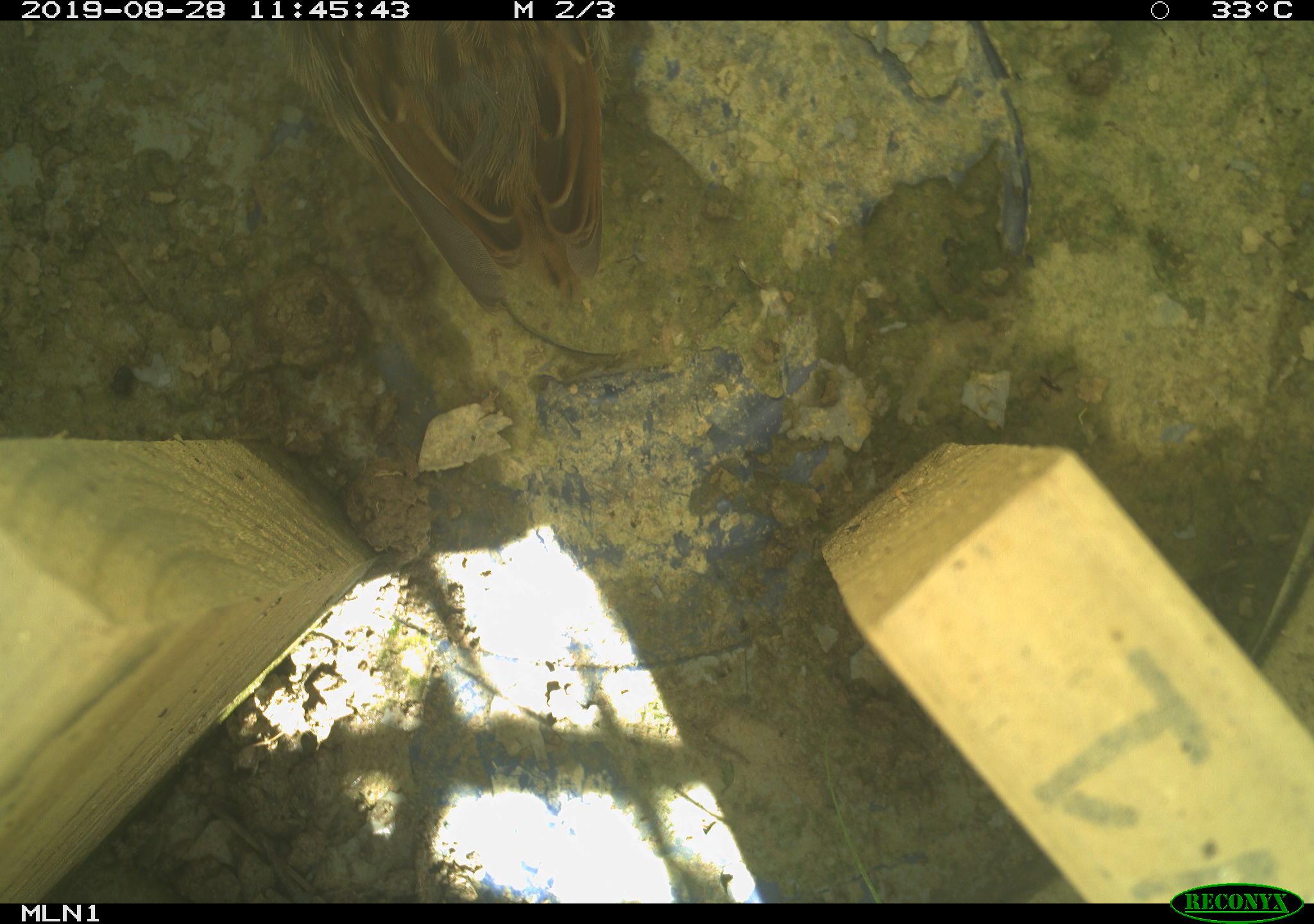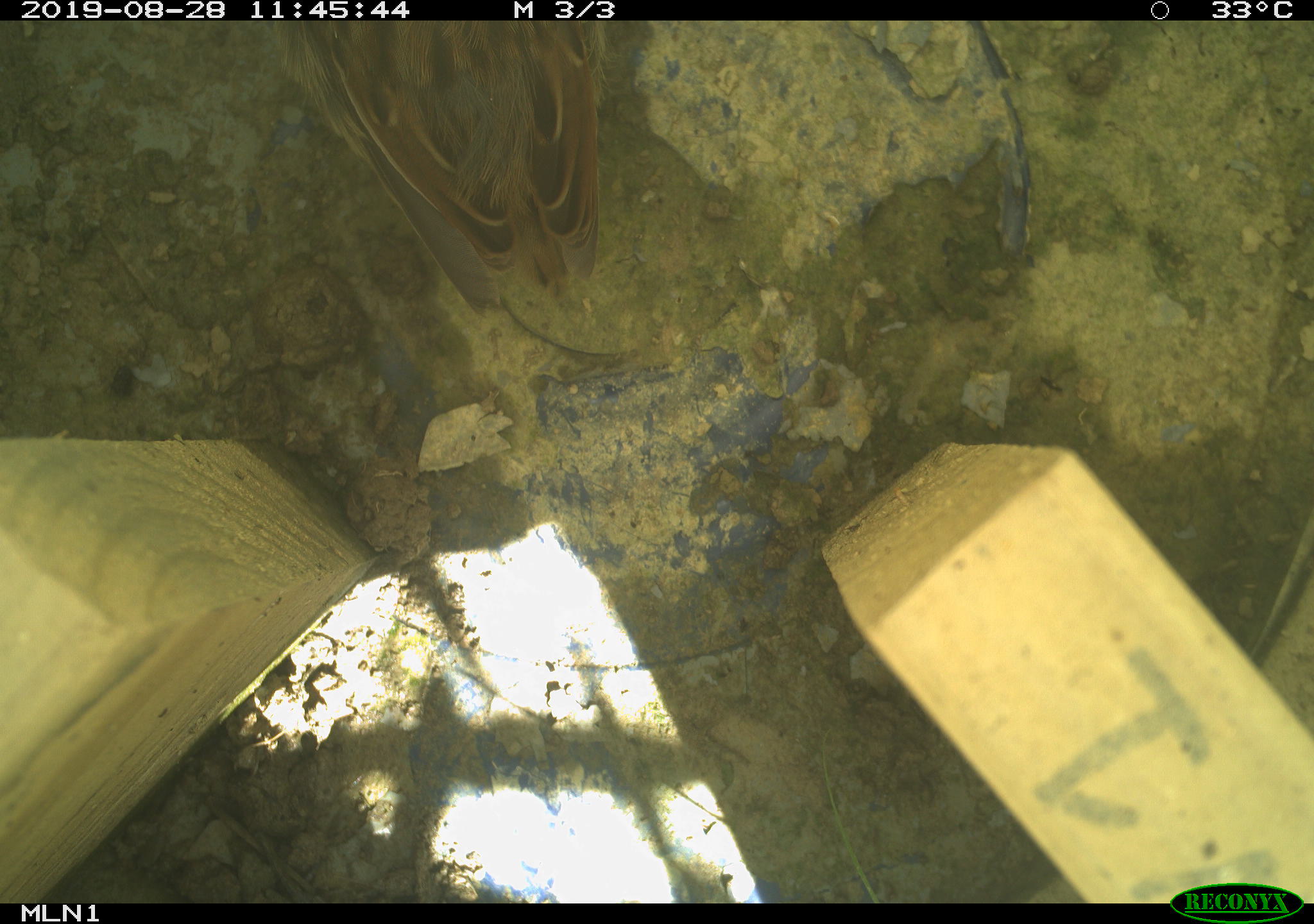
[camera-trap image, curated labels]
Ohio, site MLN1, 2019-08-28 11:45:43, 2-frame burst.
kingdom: Animalia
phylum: Chordata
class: Aves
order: Passeriformes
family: Passerellidae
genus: Melospiza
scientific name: Melospiza melodia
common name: song sparrow